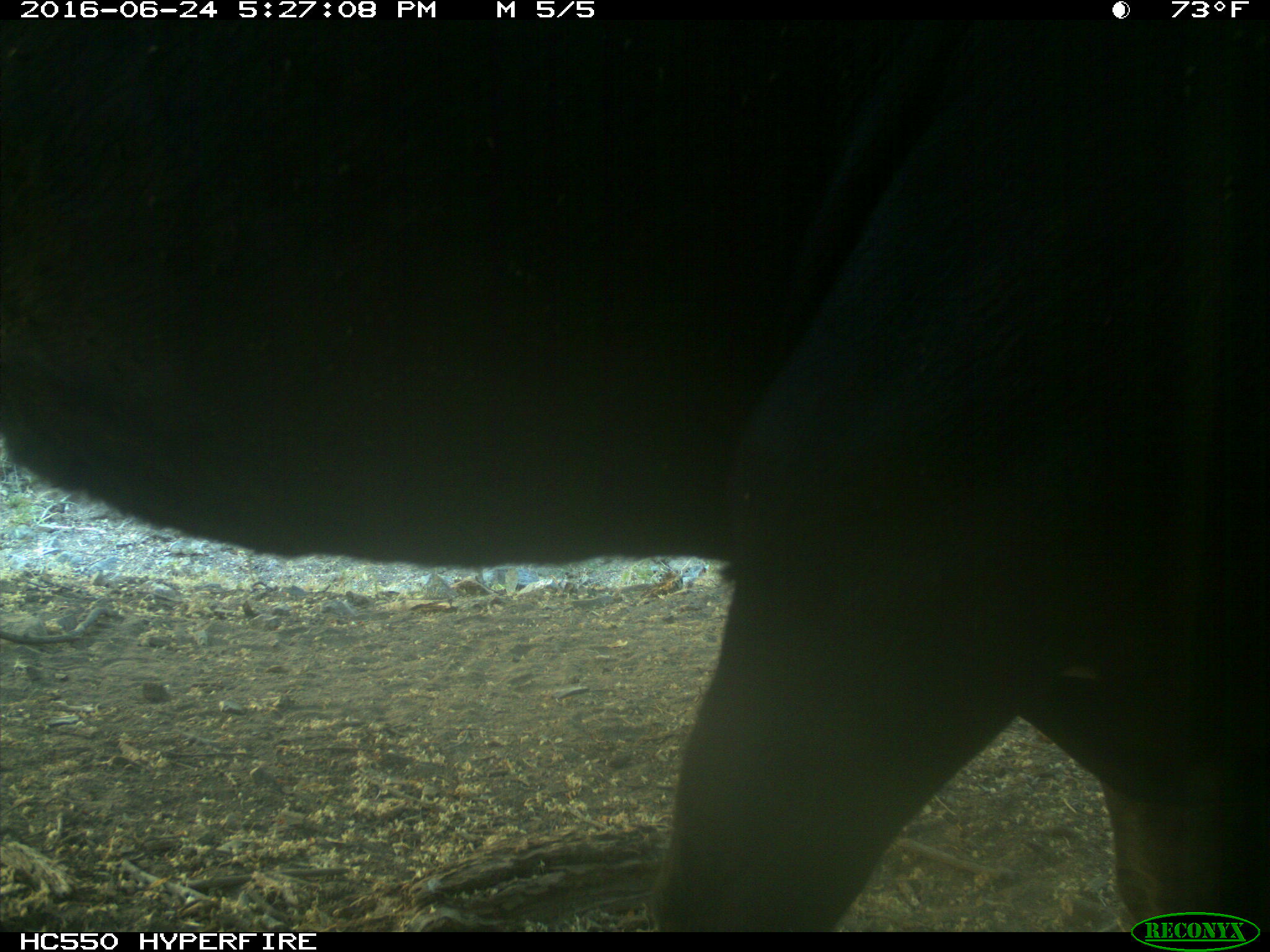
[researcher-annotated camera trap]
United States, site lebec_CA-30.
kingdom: Animalia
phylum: Chordata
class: Mammalia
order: Artiodactyla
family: Bovidae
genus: Bos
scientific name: Bos taurus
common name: domestic cow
Bos taurus (domestic cow).